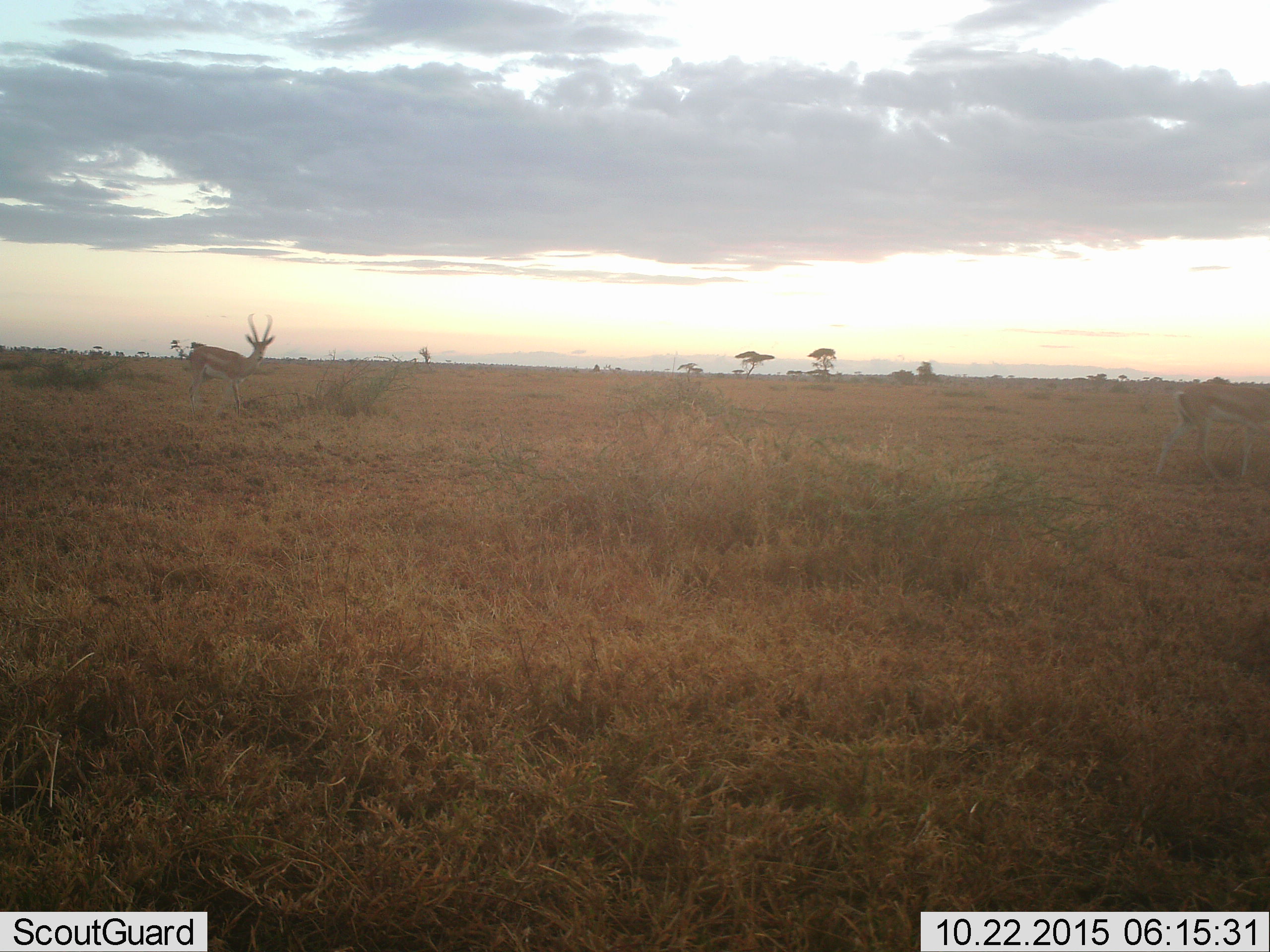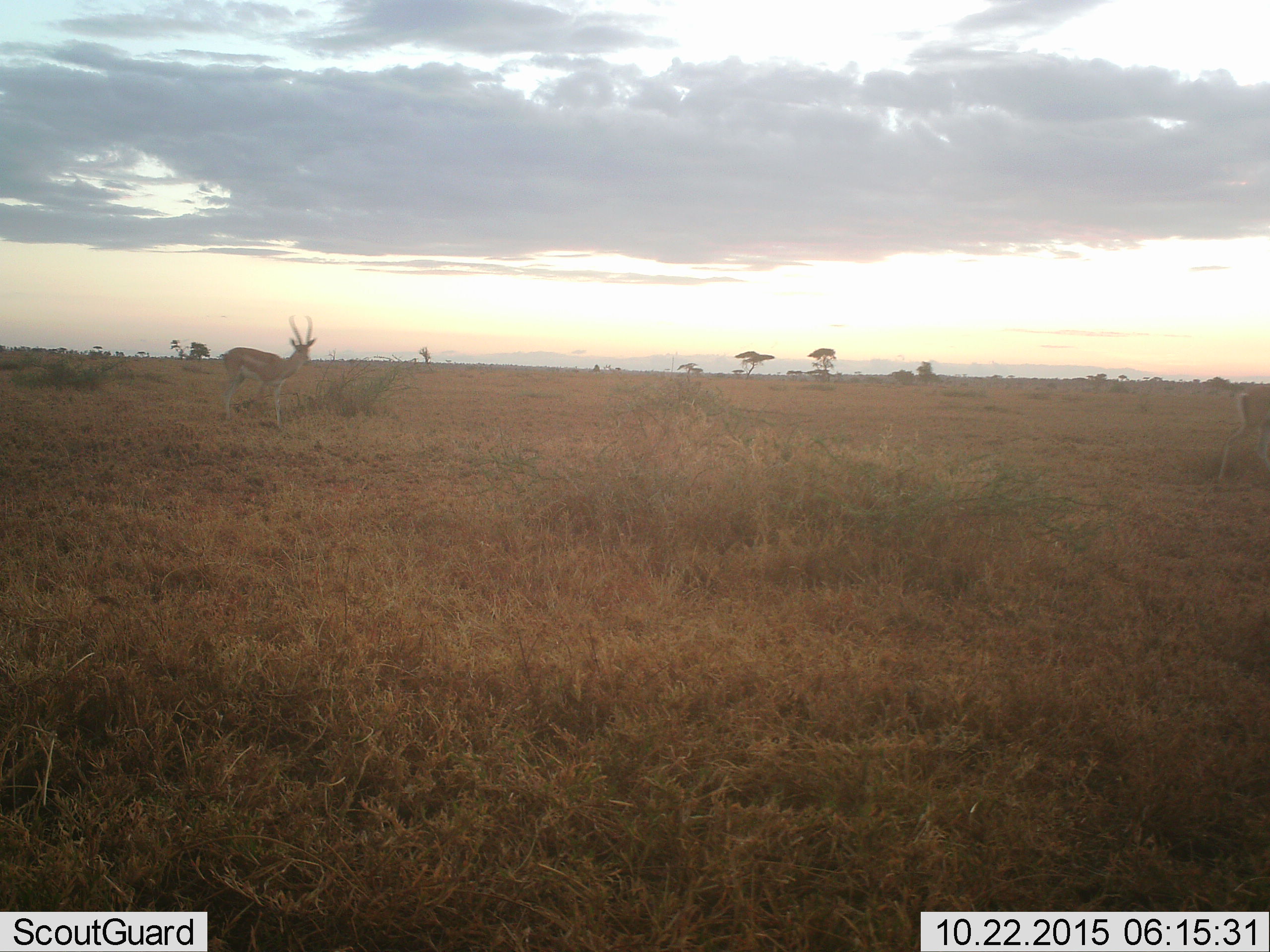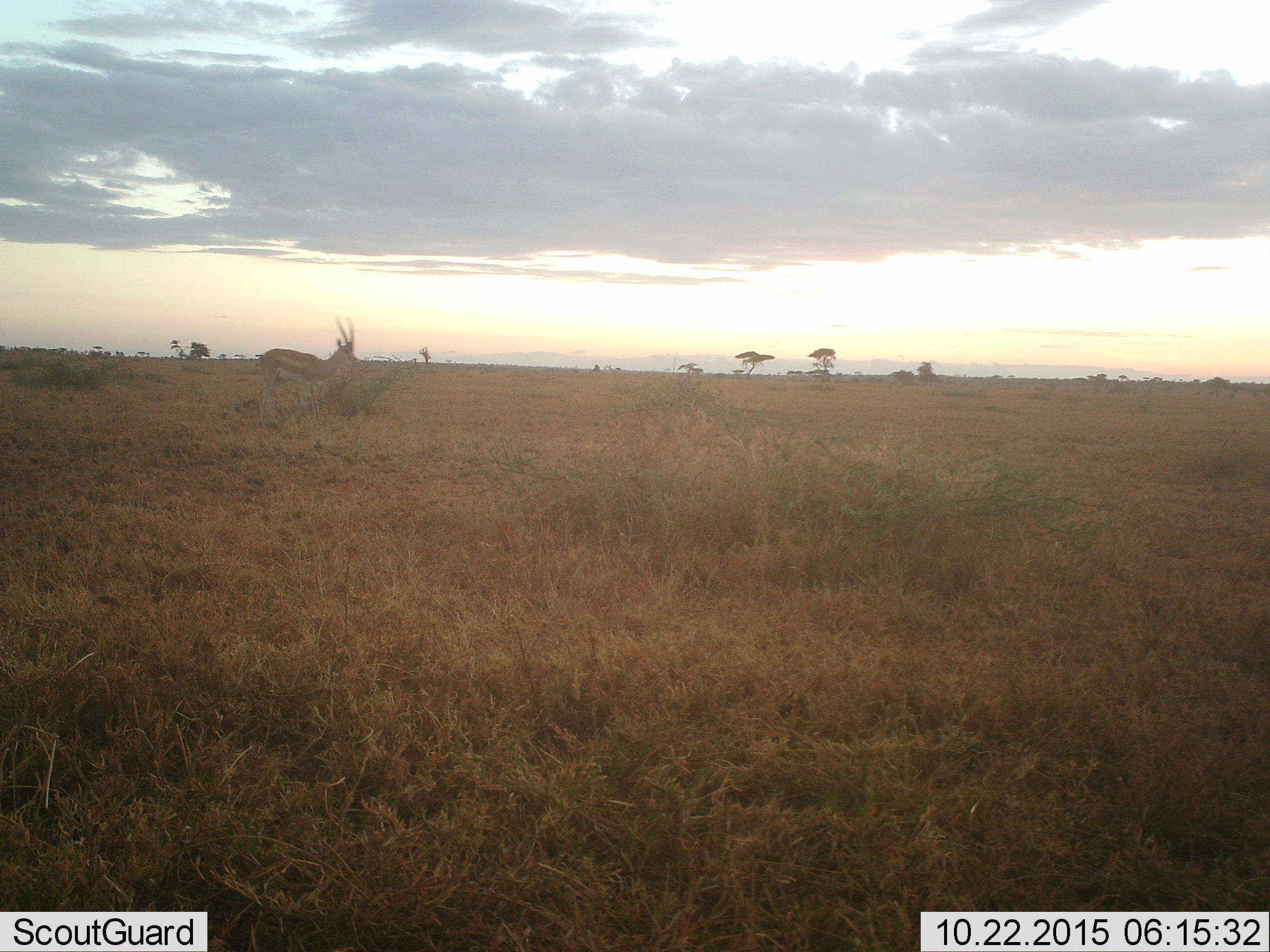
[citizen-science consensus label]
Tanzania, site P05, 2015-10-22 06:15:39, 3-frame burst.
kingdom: Animalia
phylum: Chordata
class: Mammalia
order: Artiodactyla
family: Bovidae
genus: Nanger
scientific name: Nanger granti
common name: grant's gazelle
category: gazellegrants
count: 1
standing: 50%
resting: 0%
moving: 50%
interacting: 0%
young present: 0%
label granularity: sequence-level